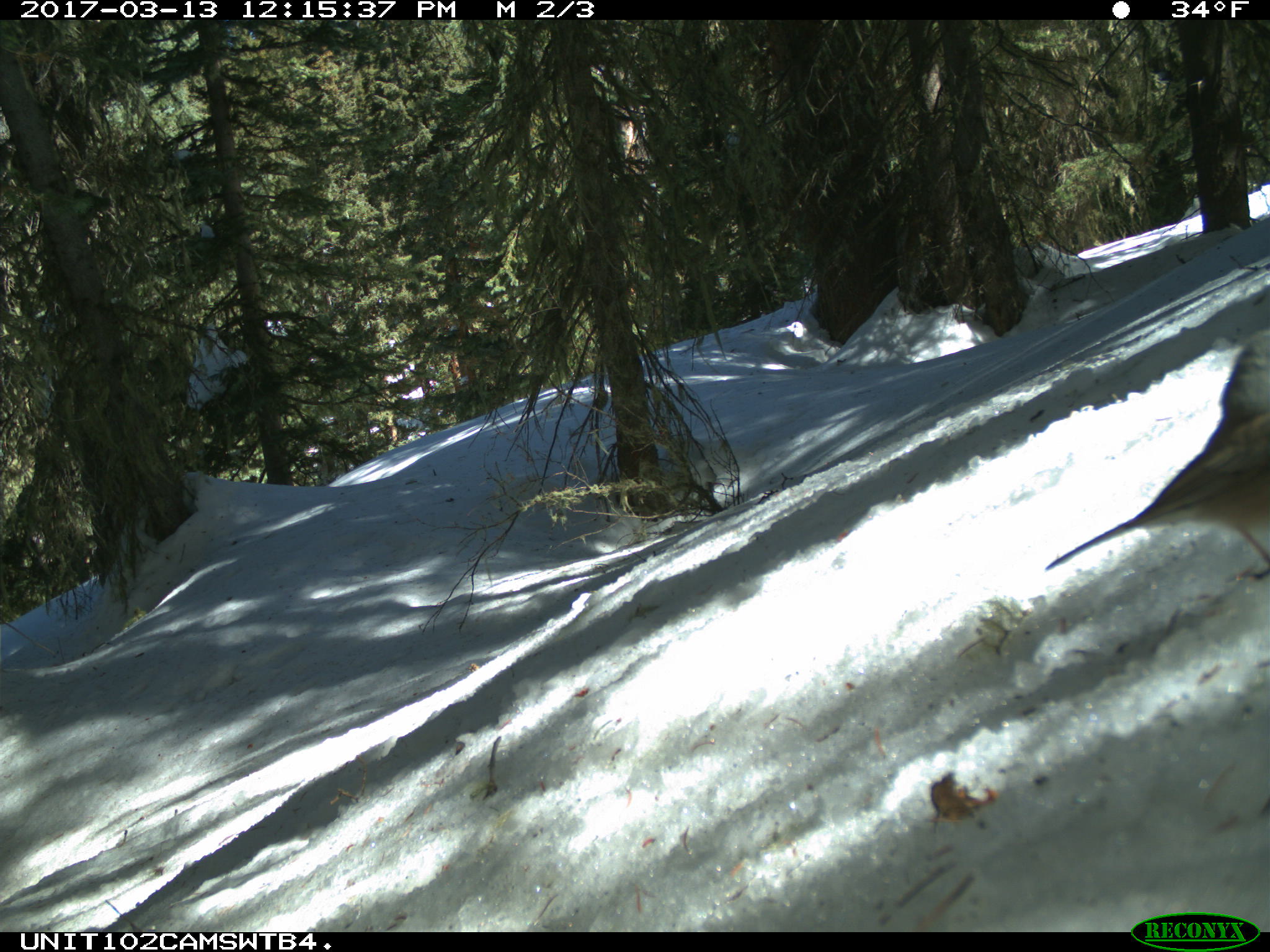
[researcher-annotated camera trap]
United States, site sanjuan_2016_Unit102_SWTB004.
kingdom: Animalia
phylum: Chordata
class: Aves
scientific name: Aves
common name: birds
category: unidentified bird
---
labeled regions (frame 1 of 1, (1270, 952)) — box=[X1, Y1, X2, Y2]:
animal: box=[1041, 326, 1270, 582]